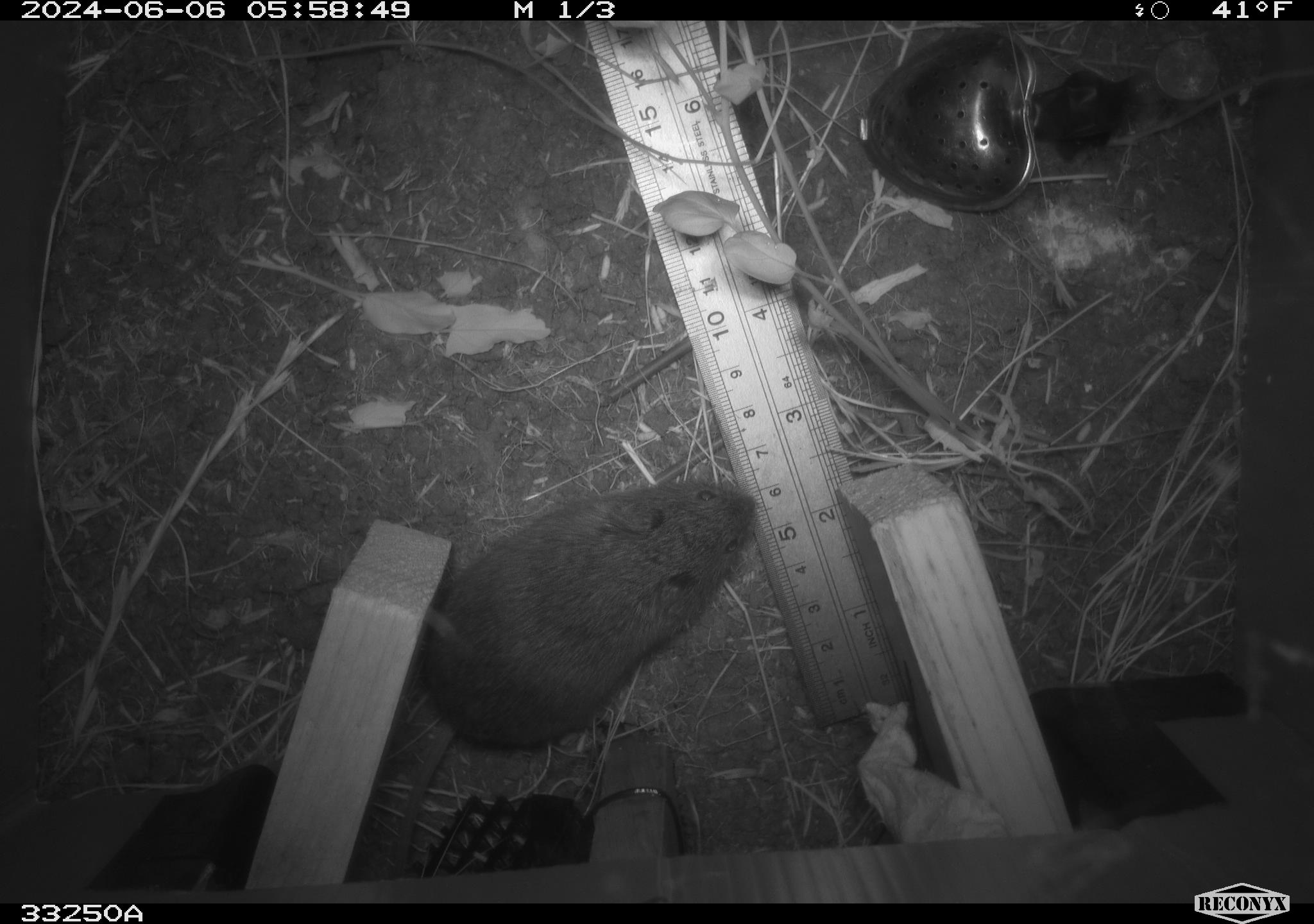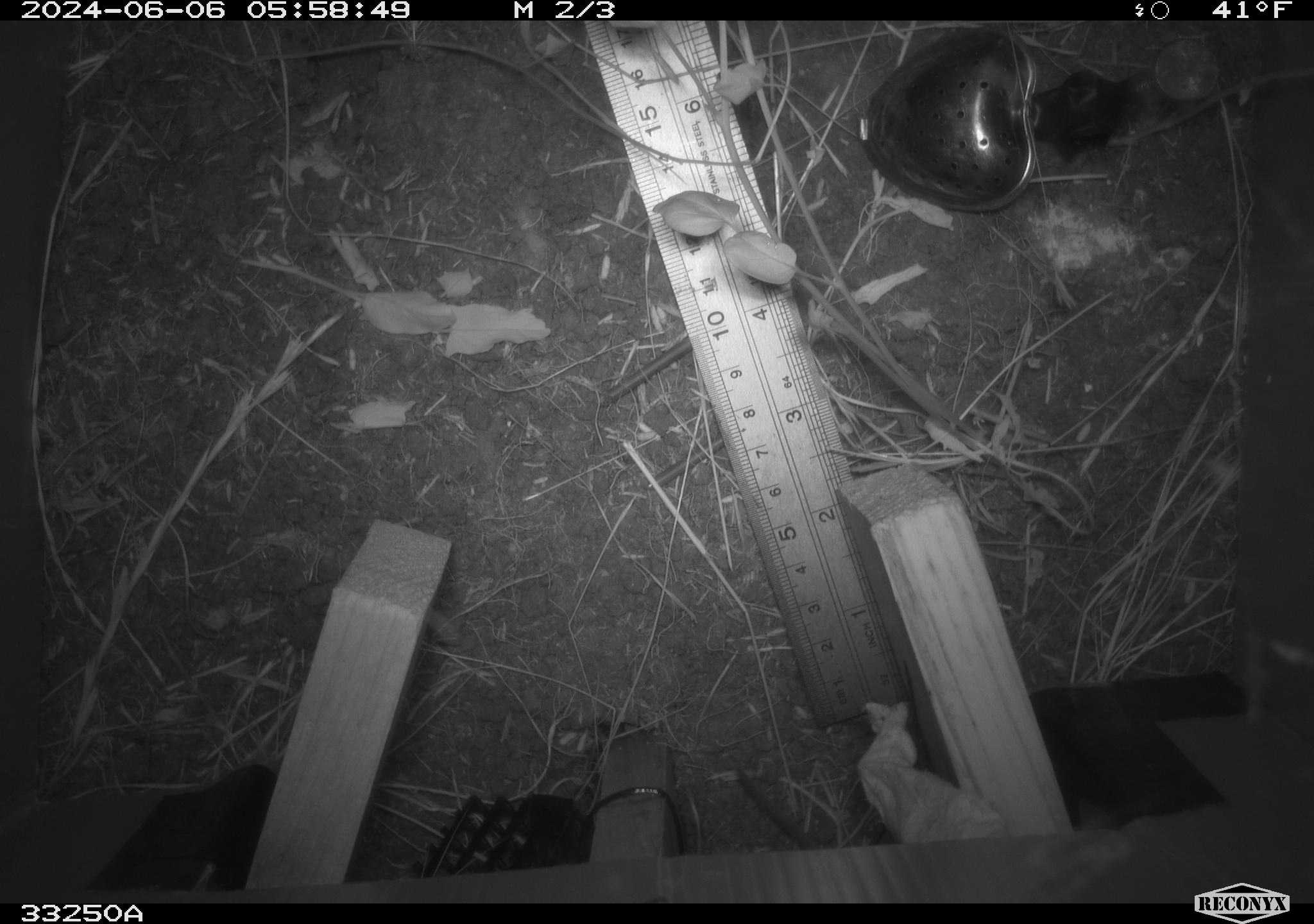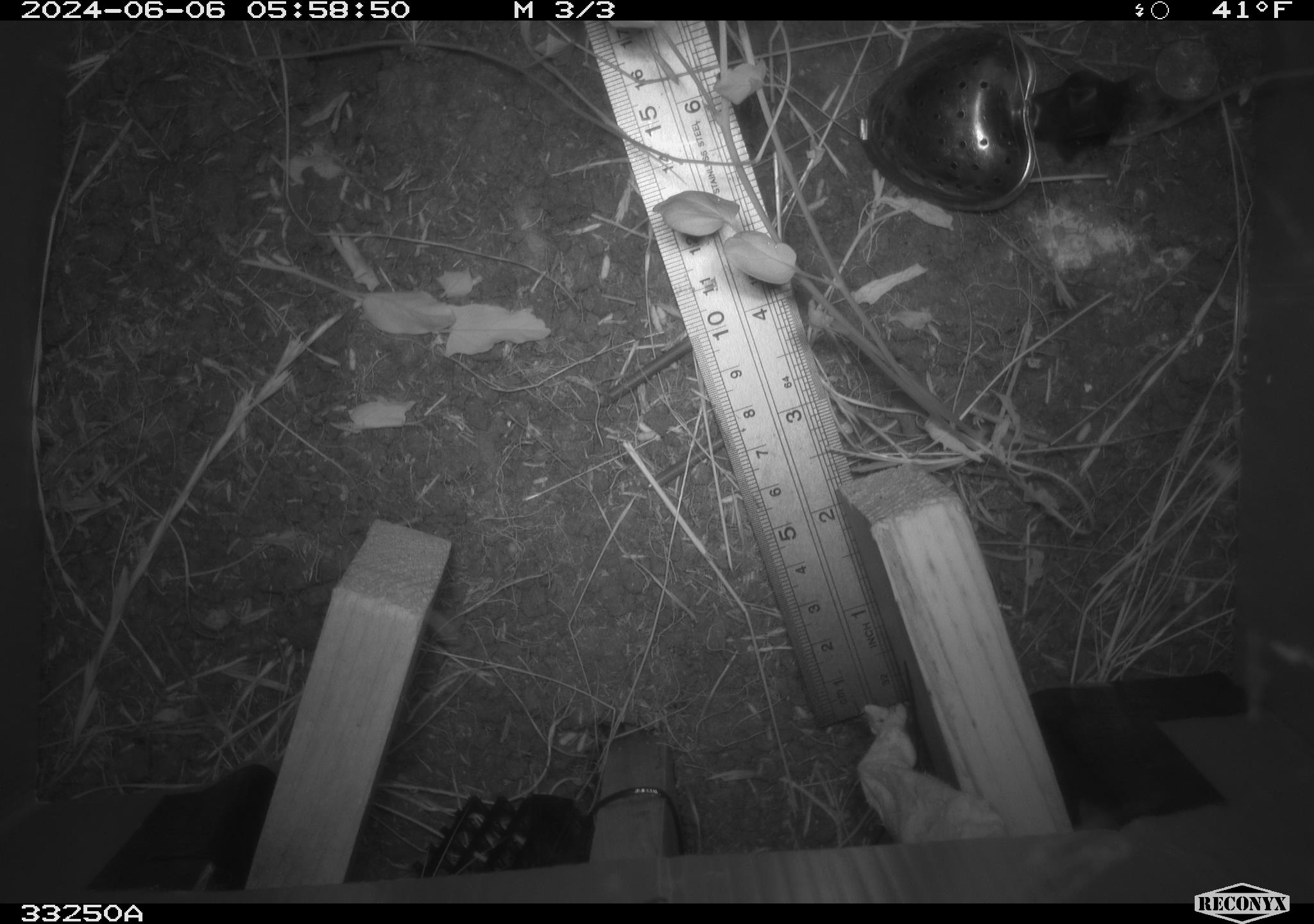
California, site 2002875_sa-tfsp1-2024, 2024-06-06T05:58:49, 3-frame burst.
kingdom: Animalia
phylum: Chordata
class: Mammalia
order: Rodentia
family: Cricetidae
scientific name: Arvicolinae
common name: voles, lemmings, and muskrats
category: arvicolinae subfamily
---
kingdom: Animalia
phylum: Chordata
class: Mammalia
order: Rodentia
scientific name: Rodentia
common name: rodent